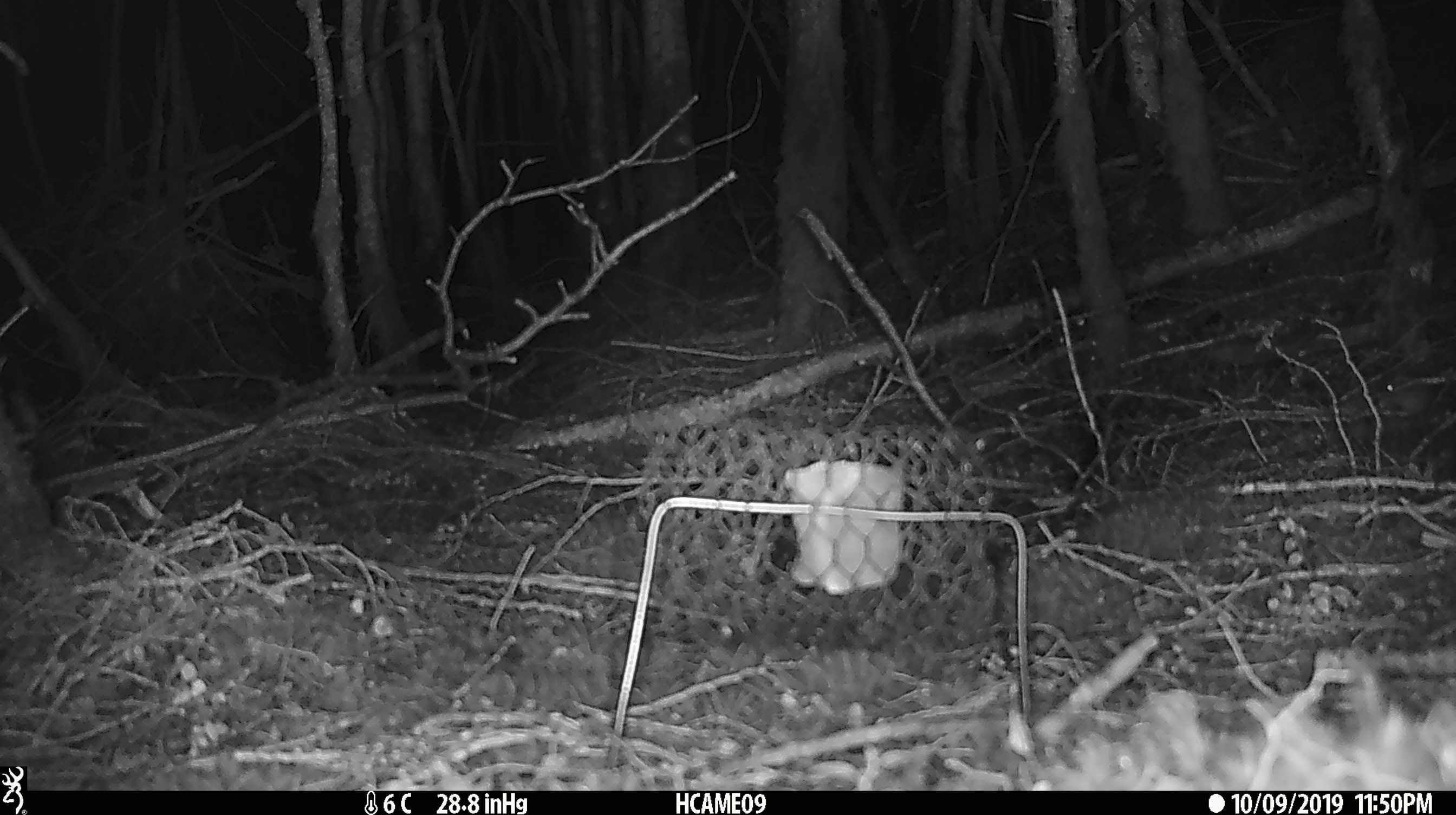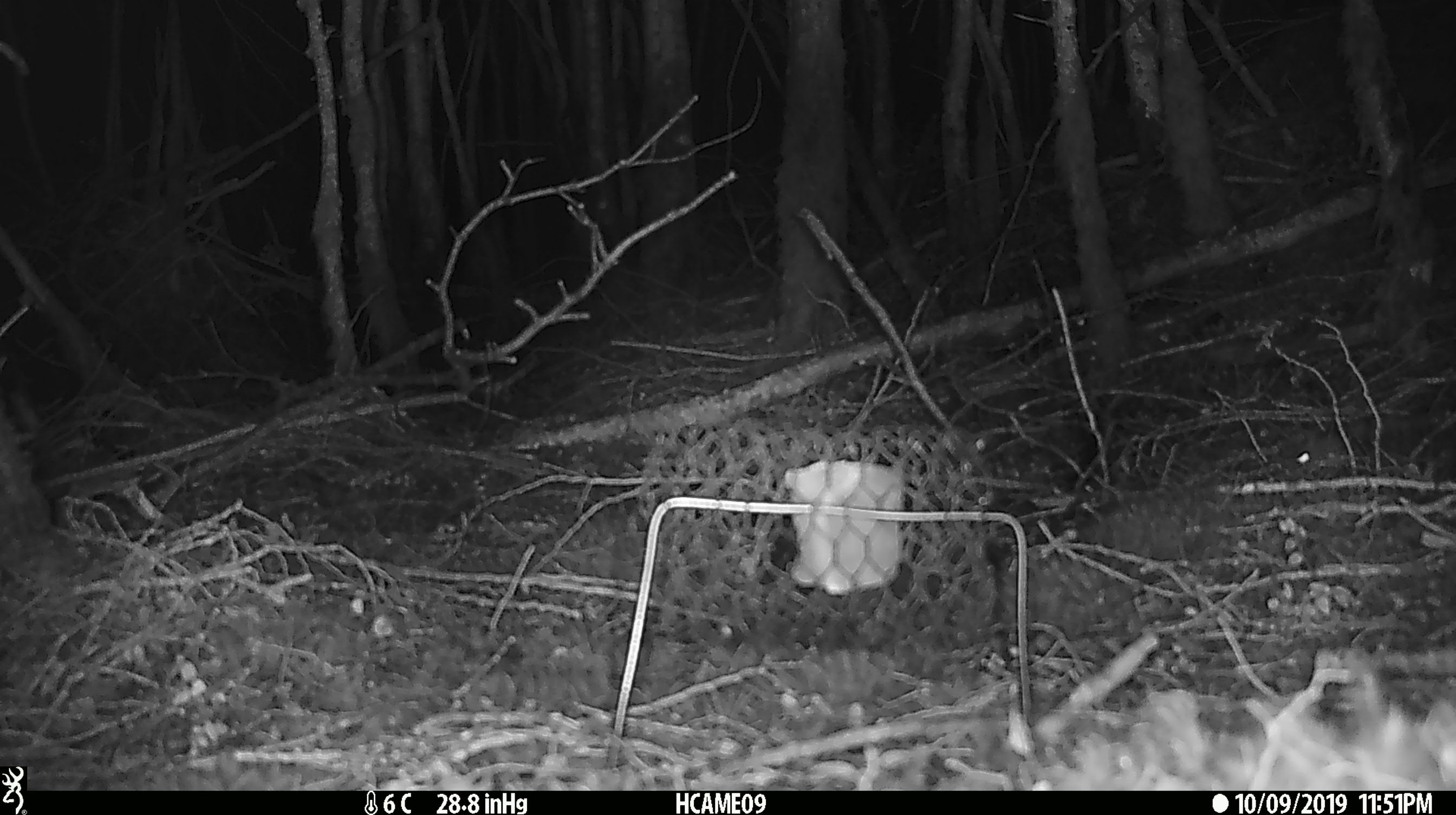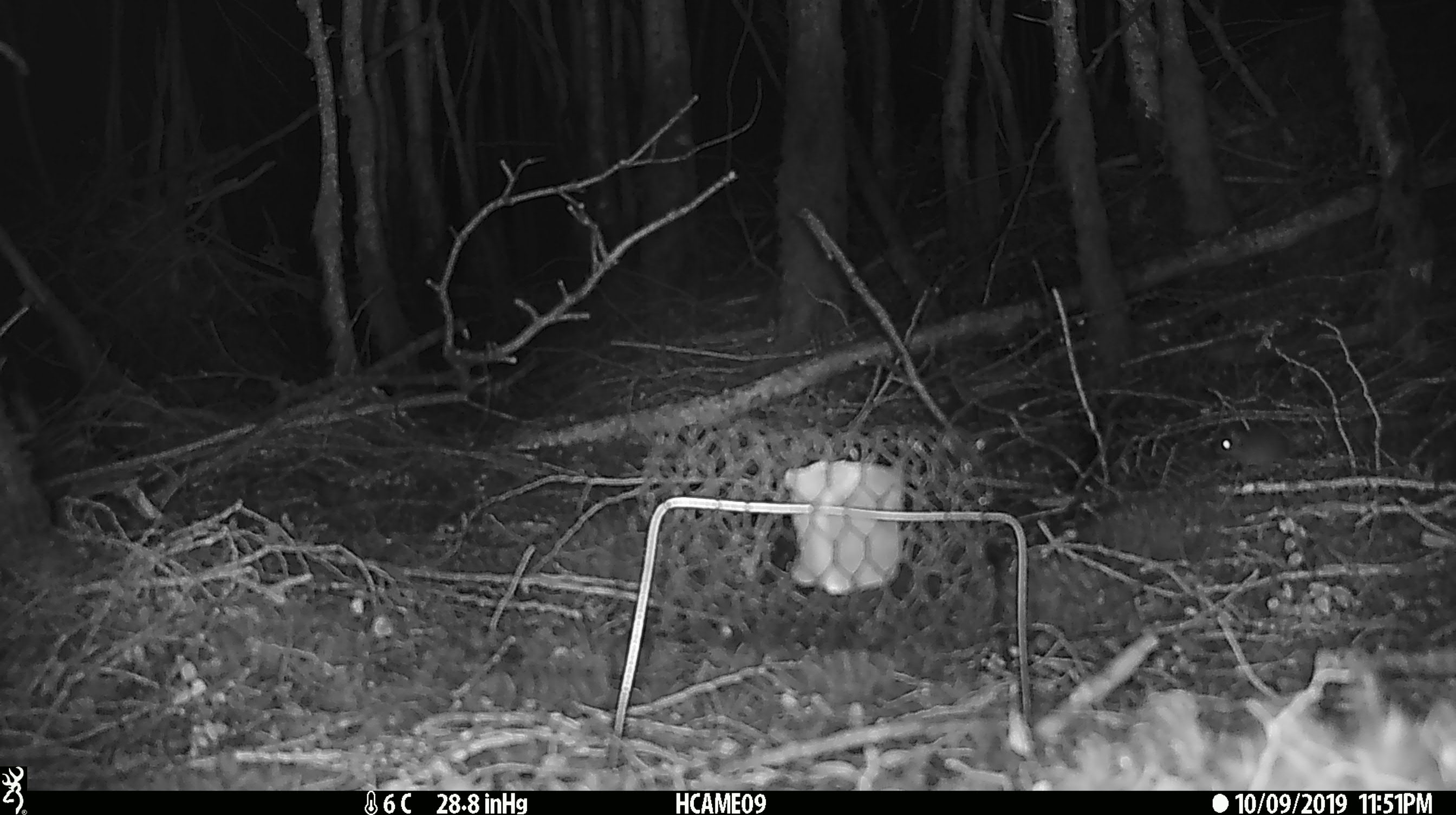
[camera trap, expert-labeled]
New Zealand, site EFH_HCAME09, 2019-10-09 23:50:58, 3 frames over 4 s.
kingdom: Animalia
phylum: Chordata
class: Mammalia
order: Rodentia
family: Muridae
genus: Mus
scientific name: Mus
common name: mouse